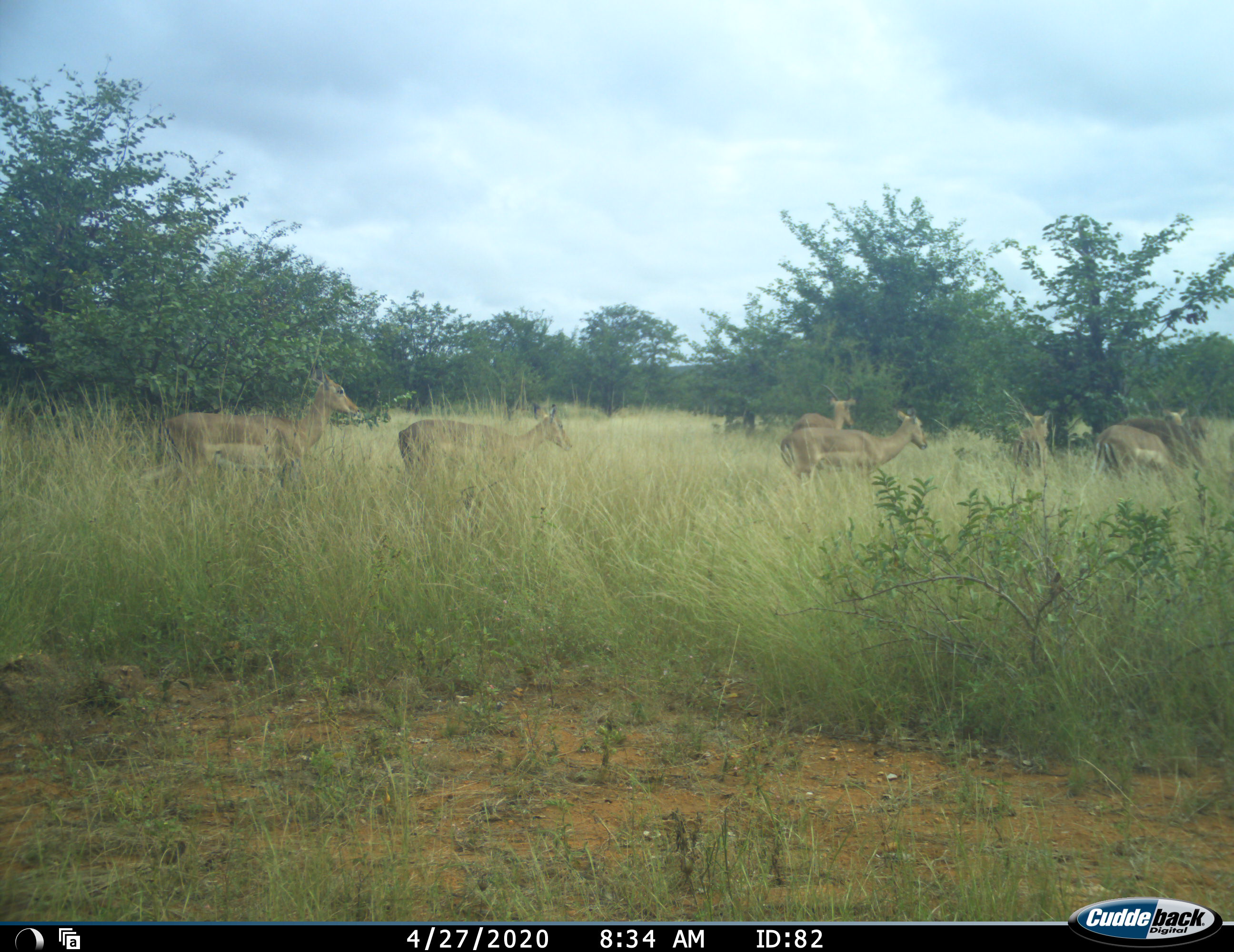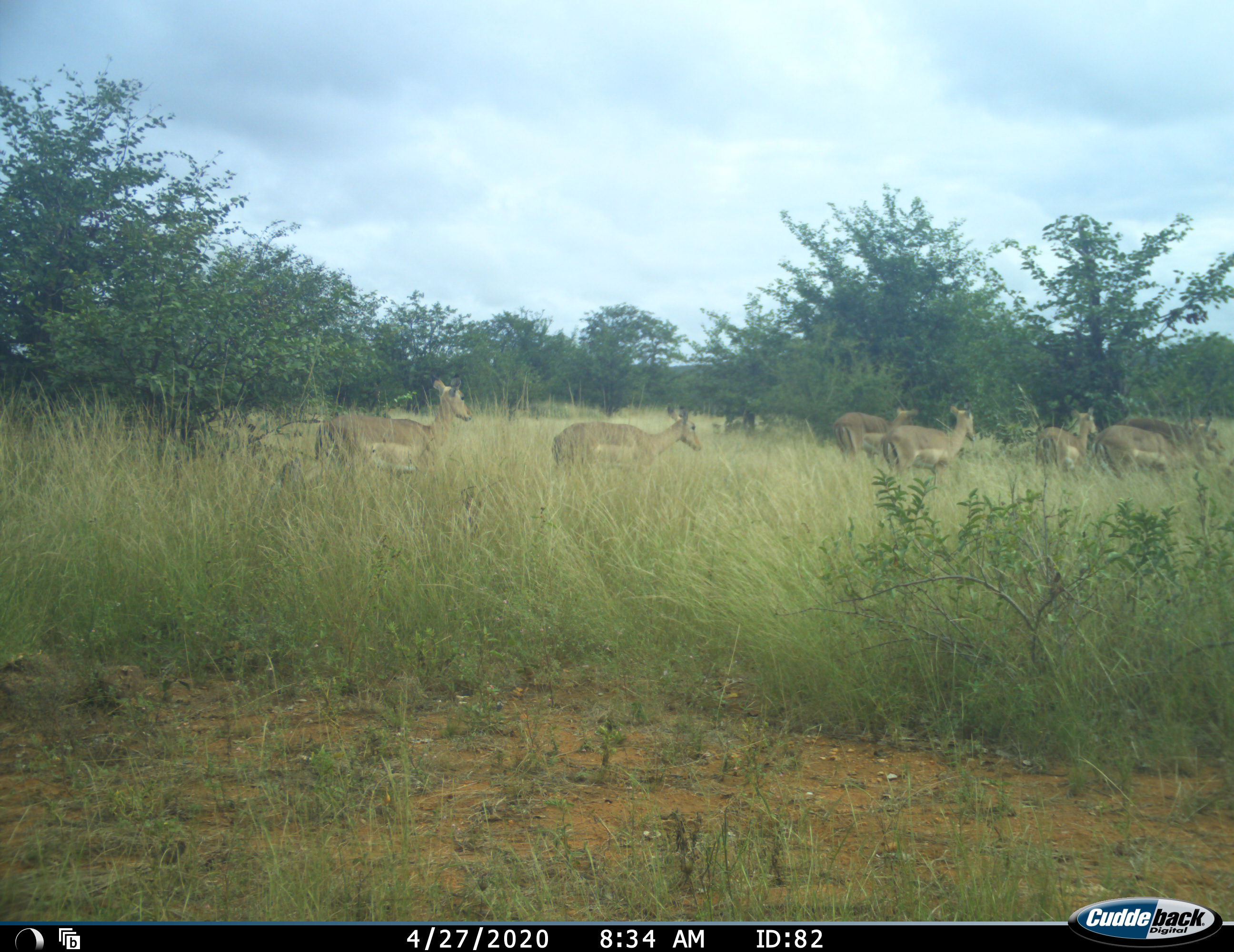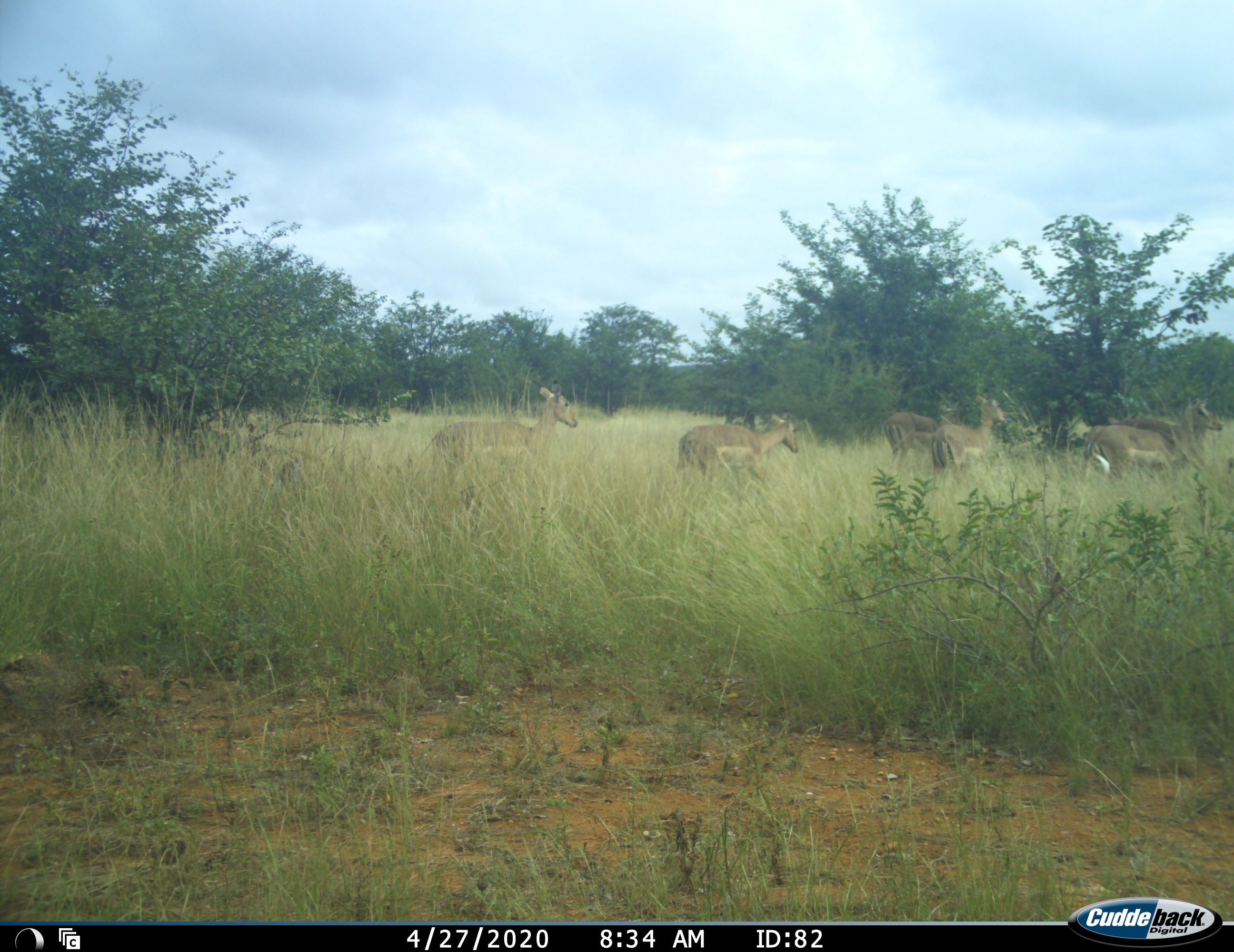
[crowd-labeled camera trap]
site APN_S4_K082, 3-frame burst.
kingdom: Animalia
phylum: Chordata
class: Mammalia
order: Artiodactyla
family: Bovidae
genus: Aepyceros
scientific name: Aepyceros melampus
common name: impala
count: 9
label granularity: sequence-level